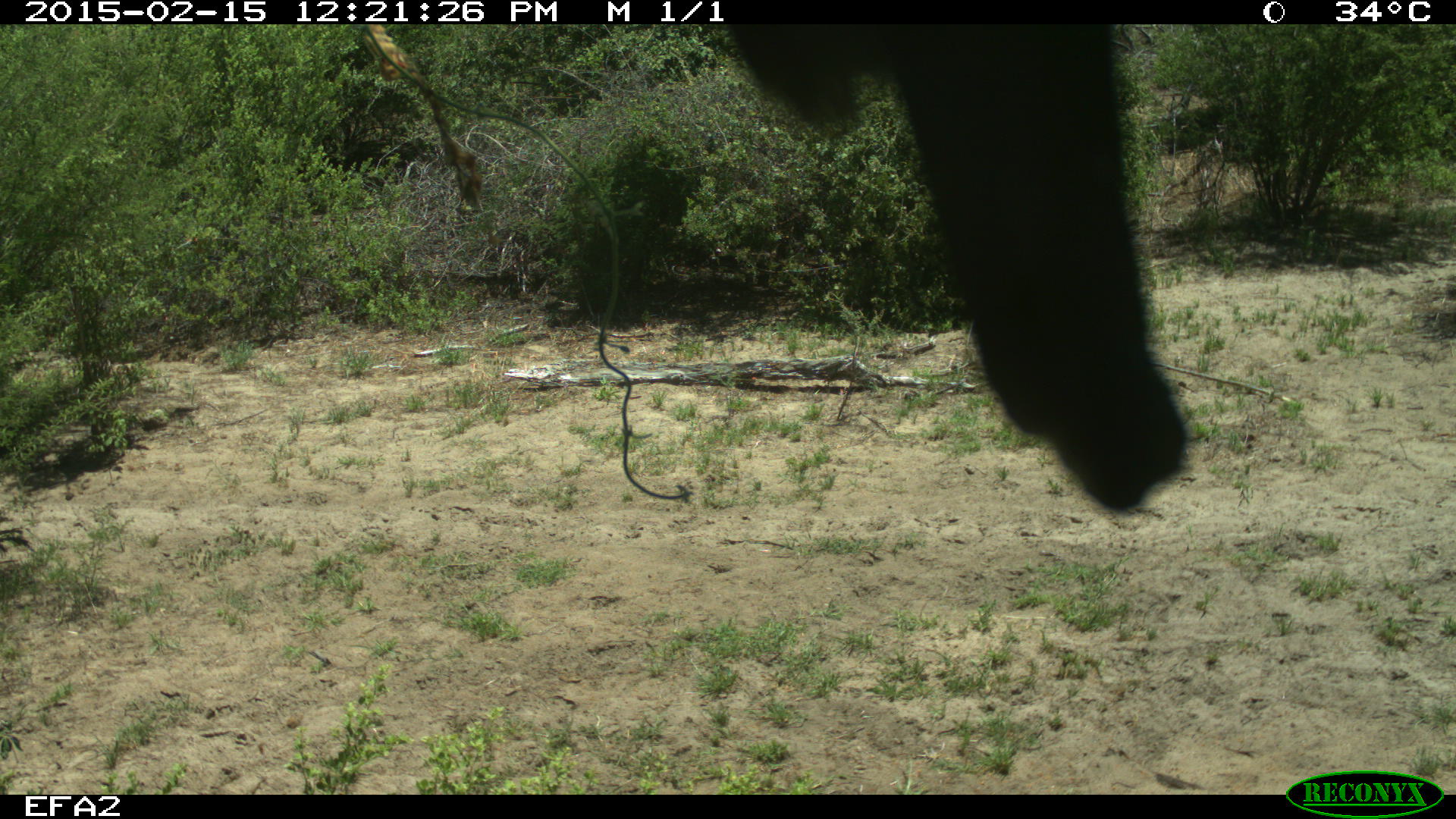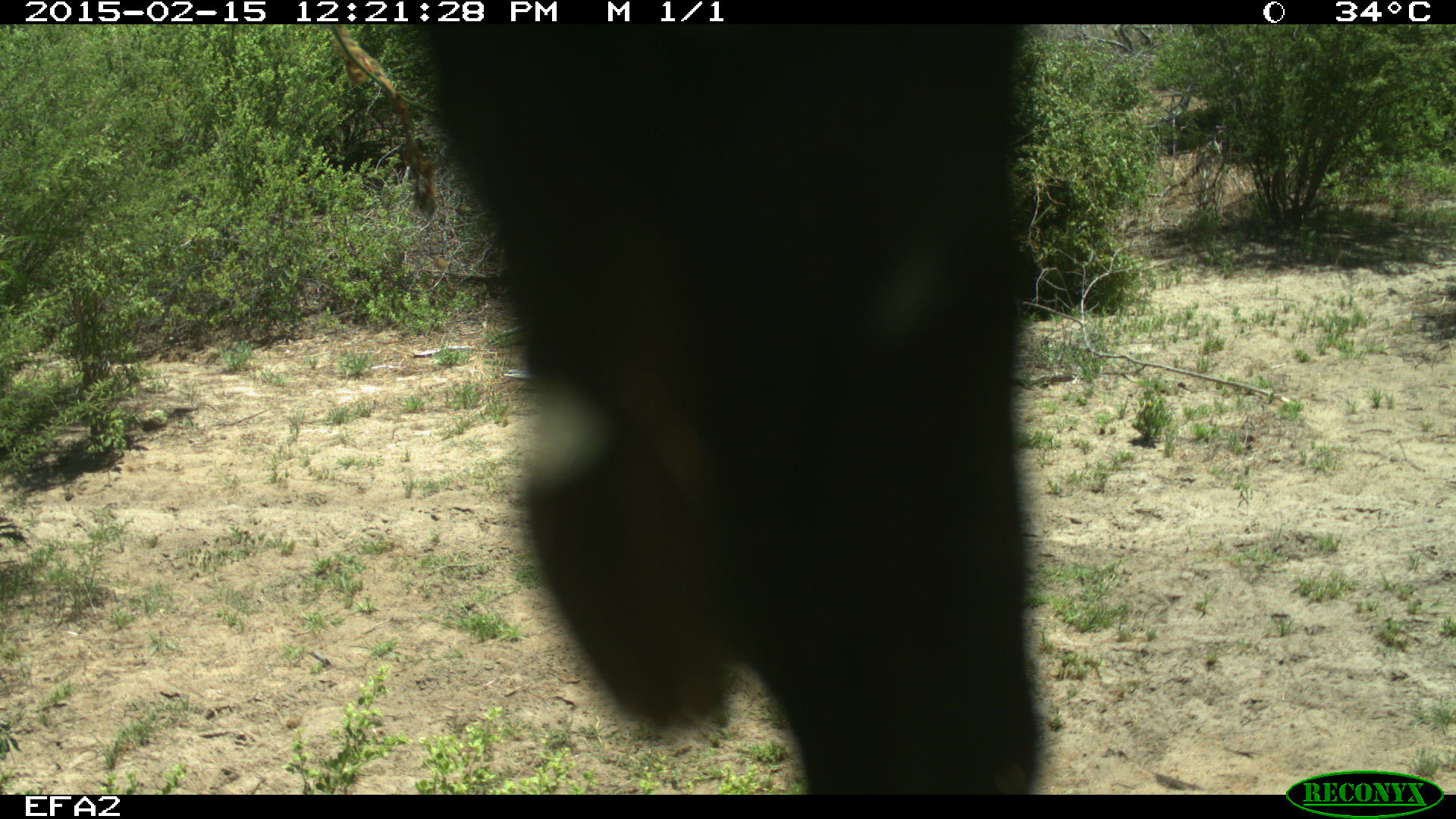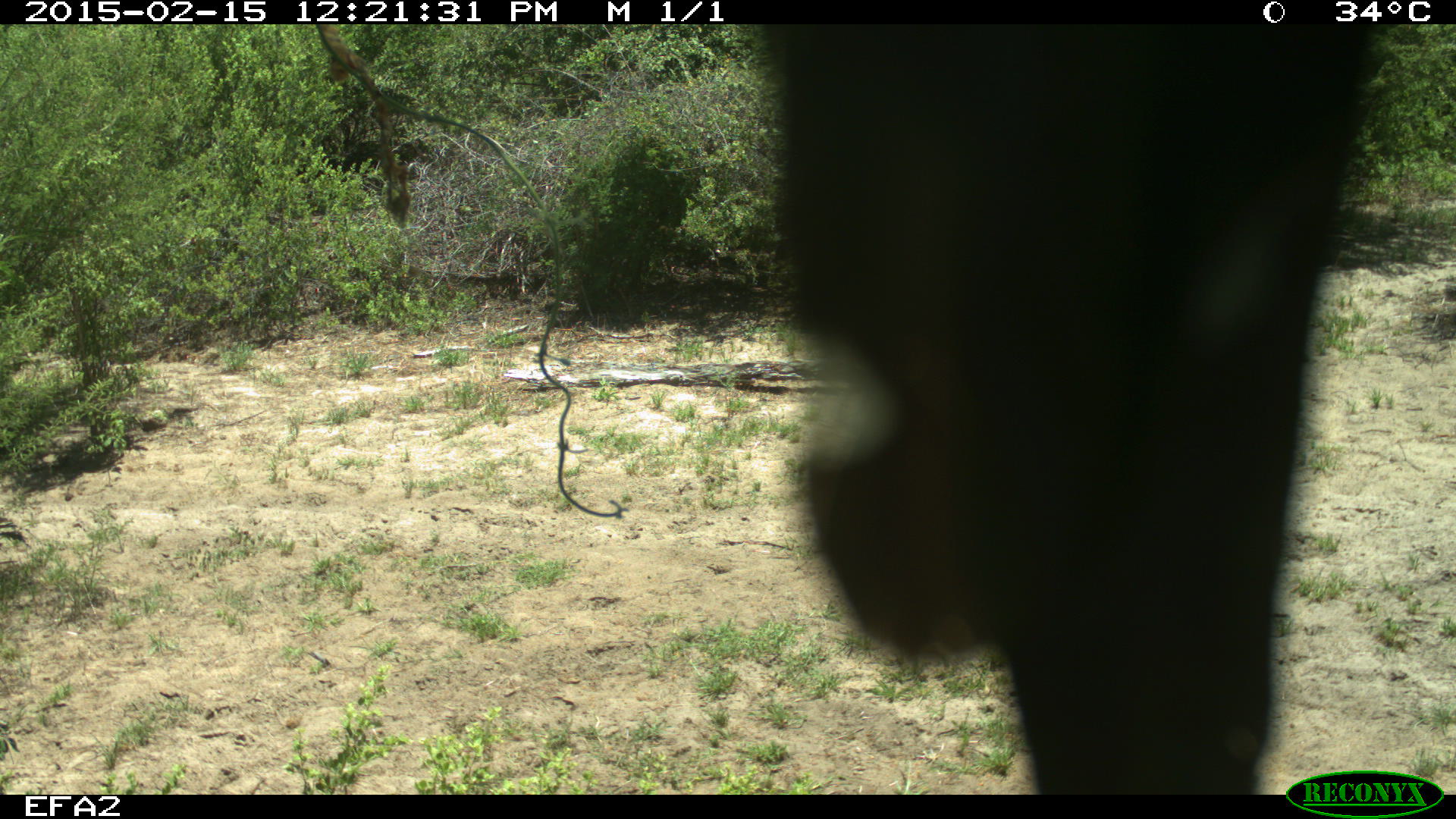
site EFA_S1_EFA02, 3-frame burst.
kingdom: Animalia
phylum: Chordata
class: Mammalia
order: Proboscidea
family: Elephantidae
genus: Loxodonta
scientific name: Loxodonta africana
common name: african bush elephant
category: elephant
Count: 1.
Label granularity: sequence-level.